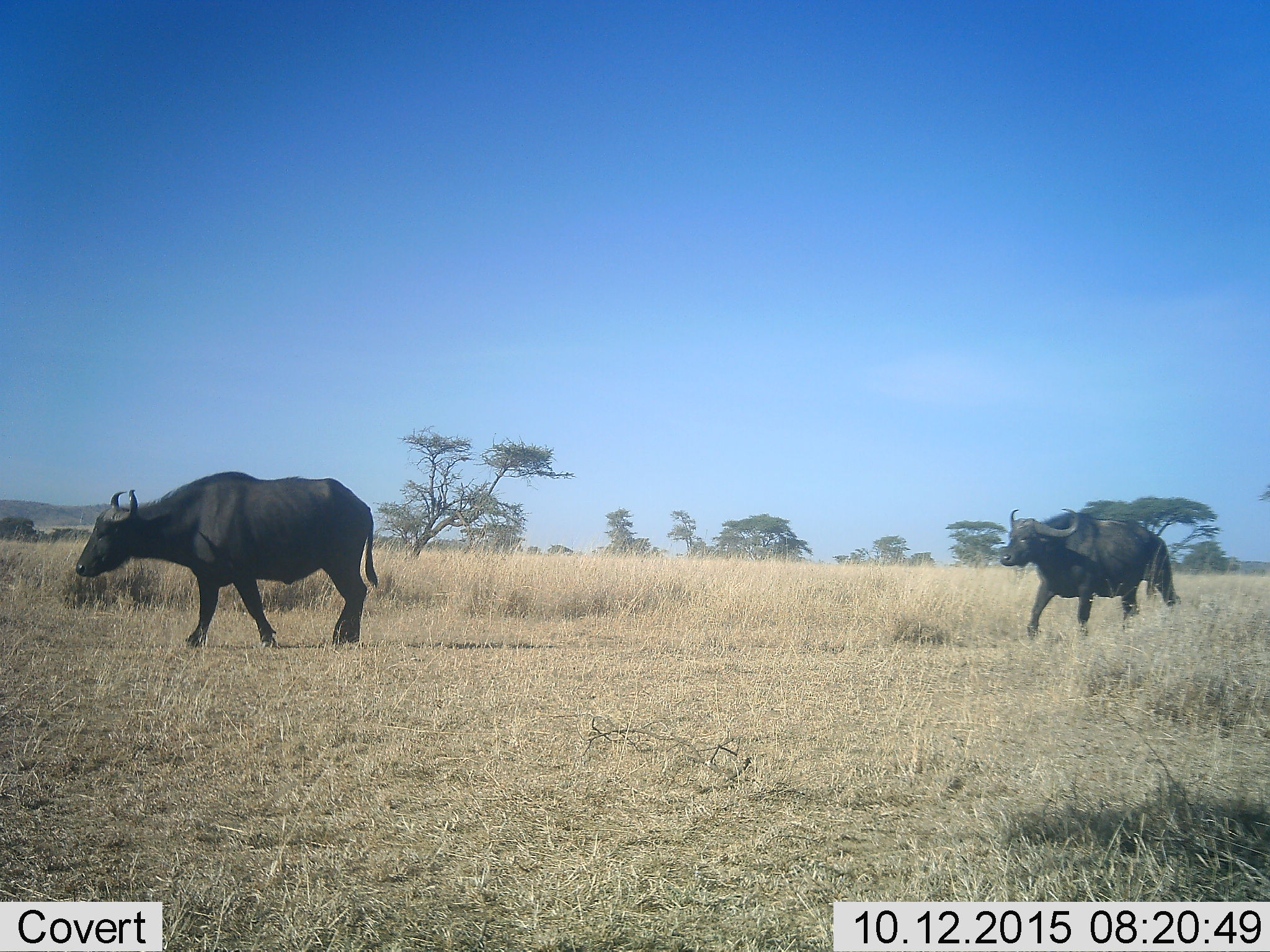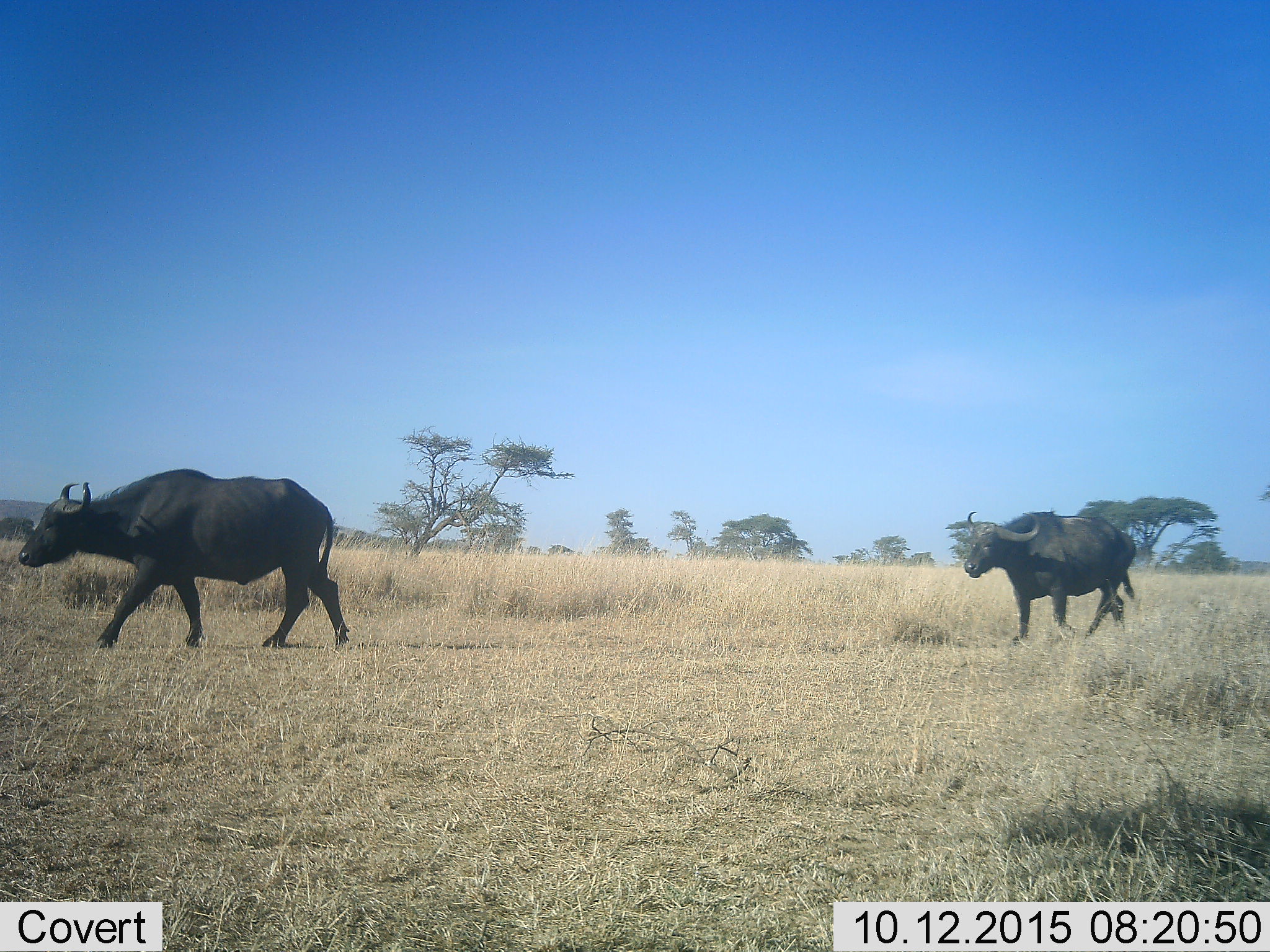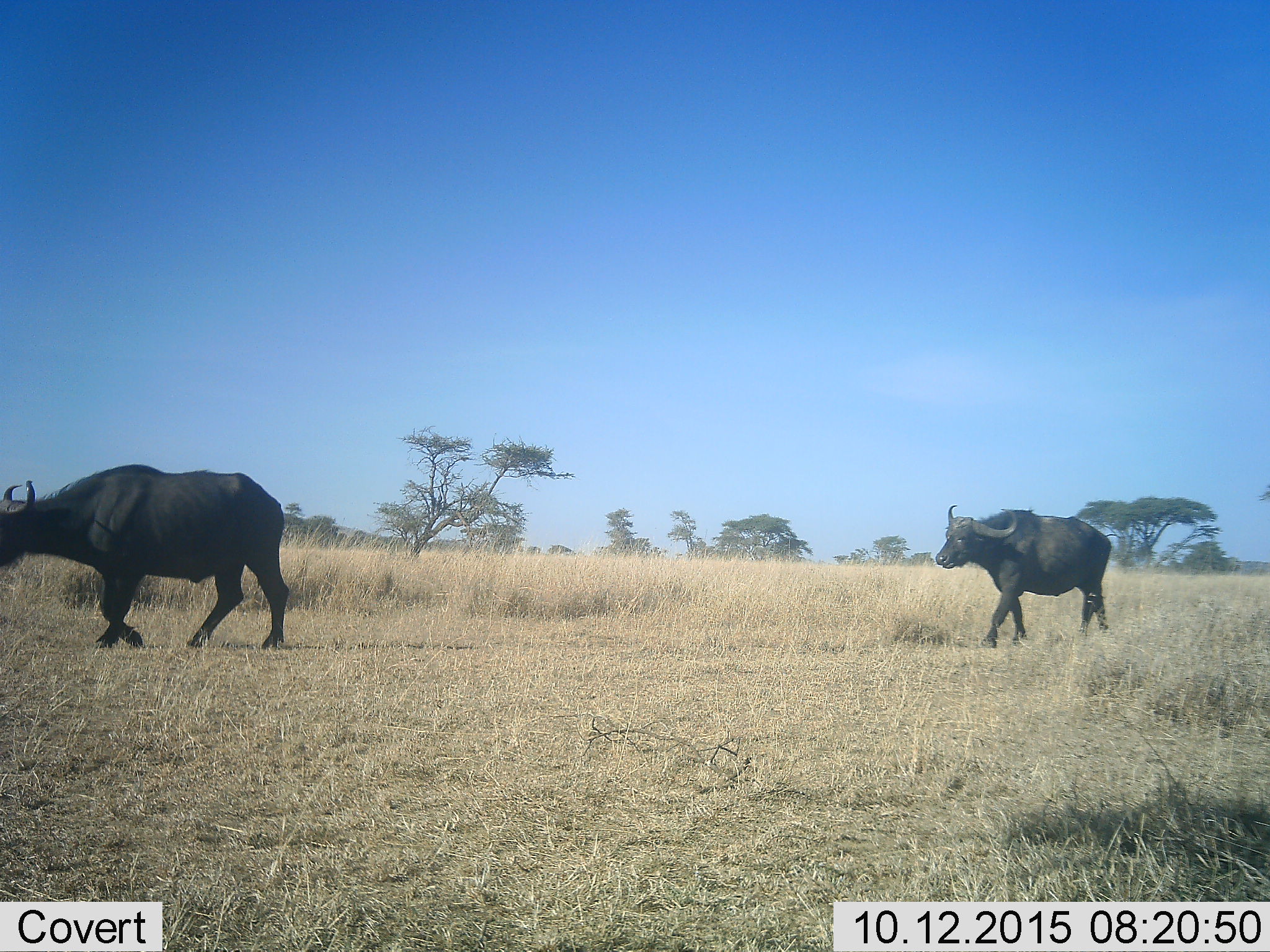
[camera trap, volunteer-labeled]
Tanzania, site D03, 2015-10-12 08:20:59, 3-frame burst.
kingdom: Animalia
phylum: Chordata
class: Mammalia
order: Artiodactyla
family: Bovidae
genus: Syncerus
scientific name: Syncerus caffer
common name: cape buffalo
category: buffalo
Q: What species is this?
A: Buffalo (cape buffalo) (Syncerus caffer).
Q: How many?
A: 2.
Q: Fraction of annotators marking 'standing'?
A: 0%.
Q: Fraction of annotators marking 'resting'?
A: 0%.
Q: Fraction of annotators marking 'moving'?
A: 100%.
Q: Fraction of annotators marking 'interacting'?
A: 0%.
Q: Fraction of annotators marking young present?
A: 0%.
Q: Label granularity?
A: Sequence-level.